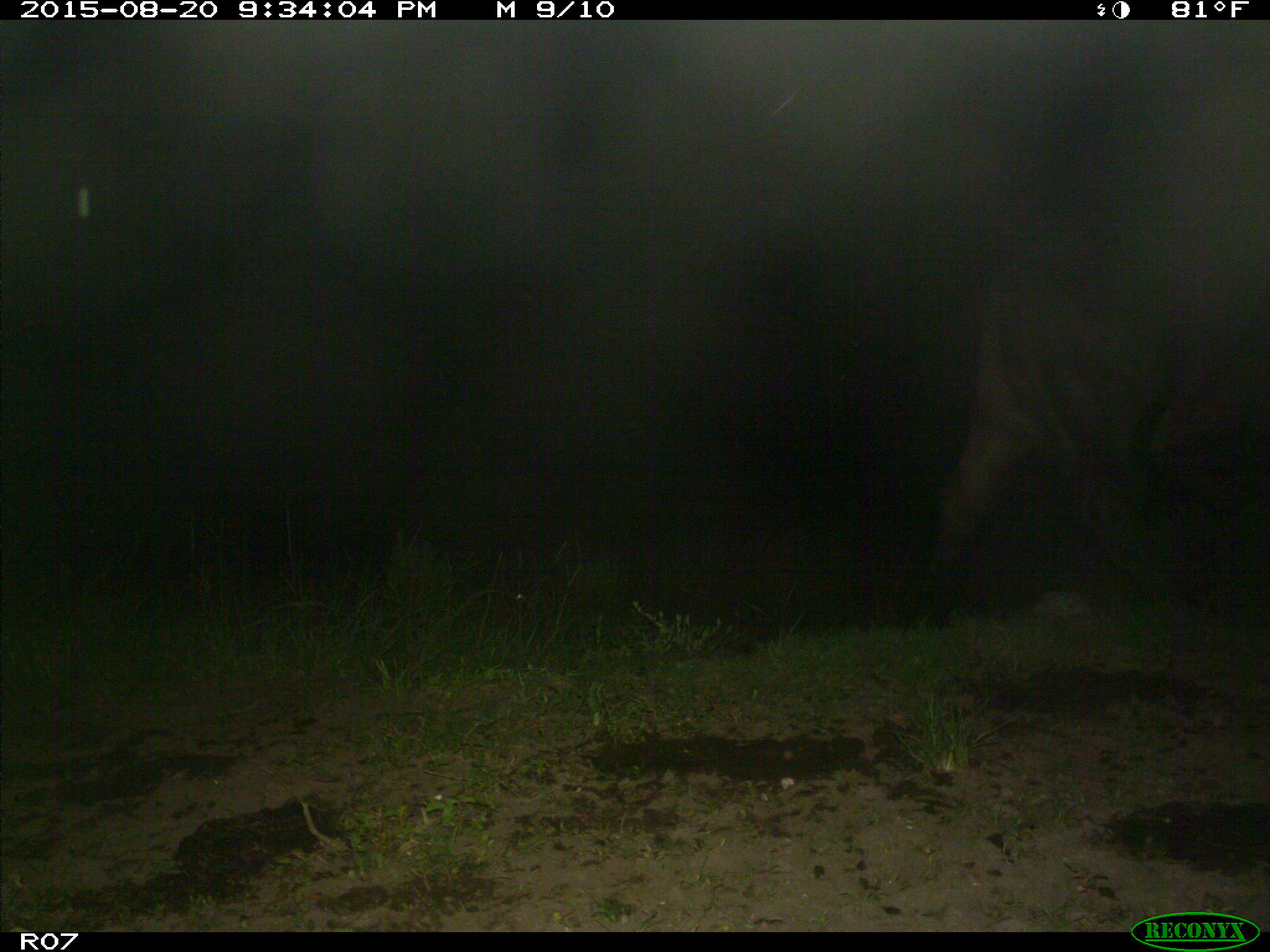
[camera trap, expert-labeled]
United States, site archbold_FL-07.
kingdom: Animalia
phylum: Chordata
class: Mammalia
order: Artiodactyla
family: Bovidae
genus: Bos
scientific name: Bos taurus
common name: domestic cow